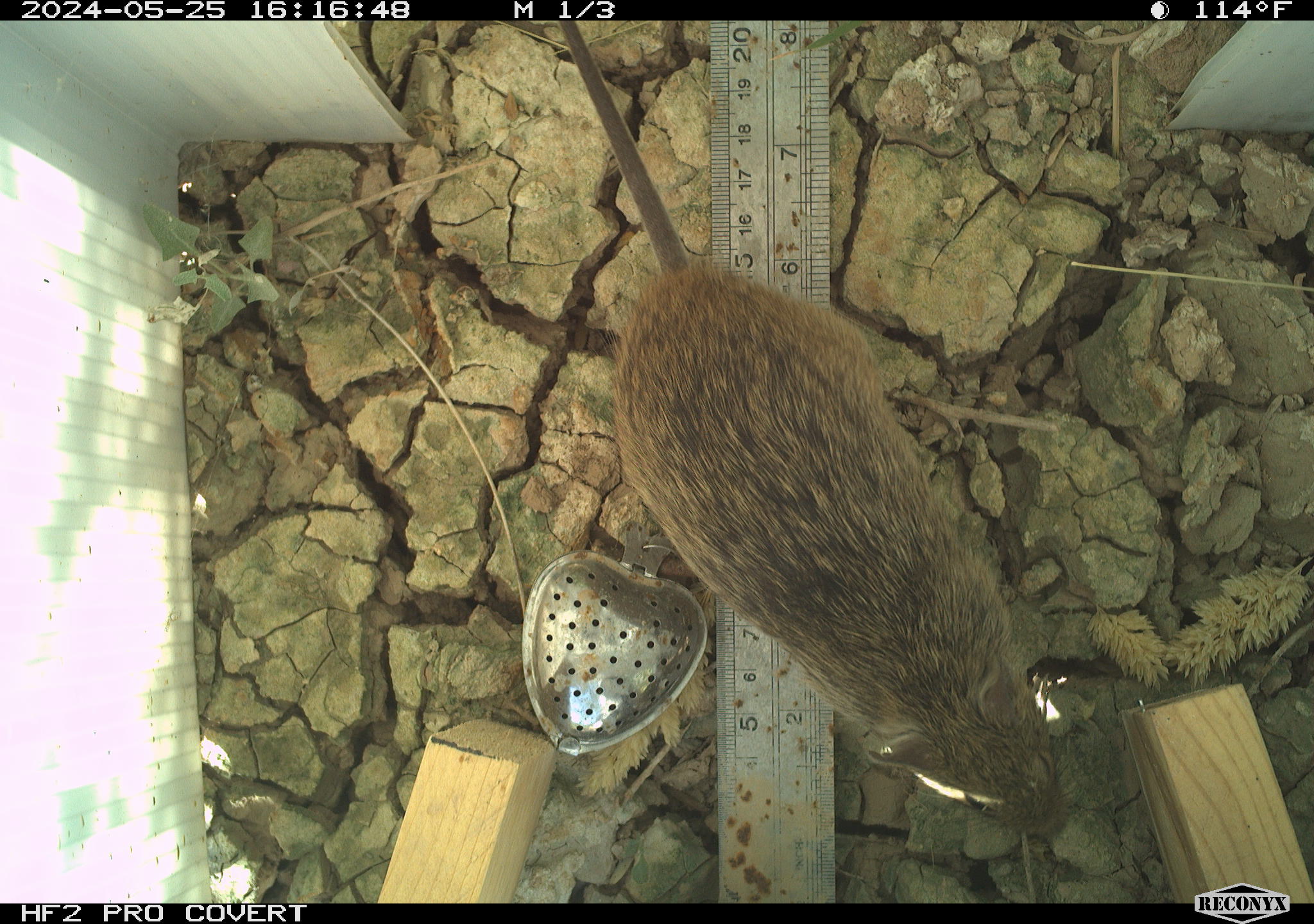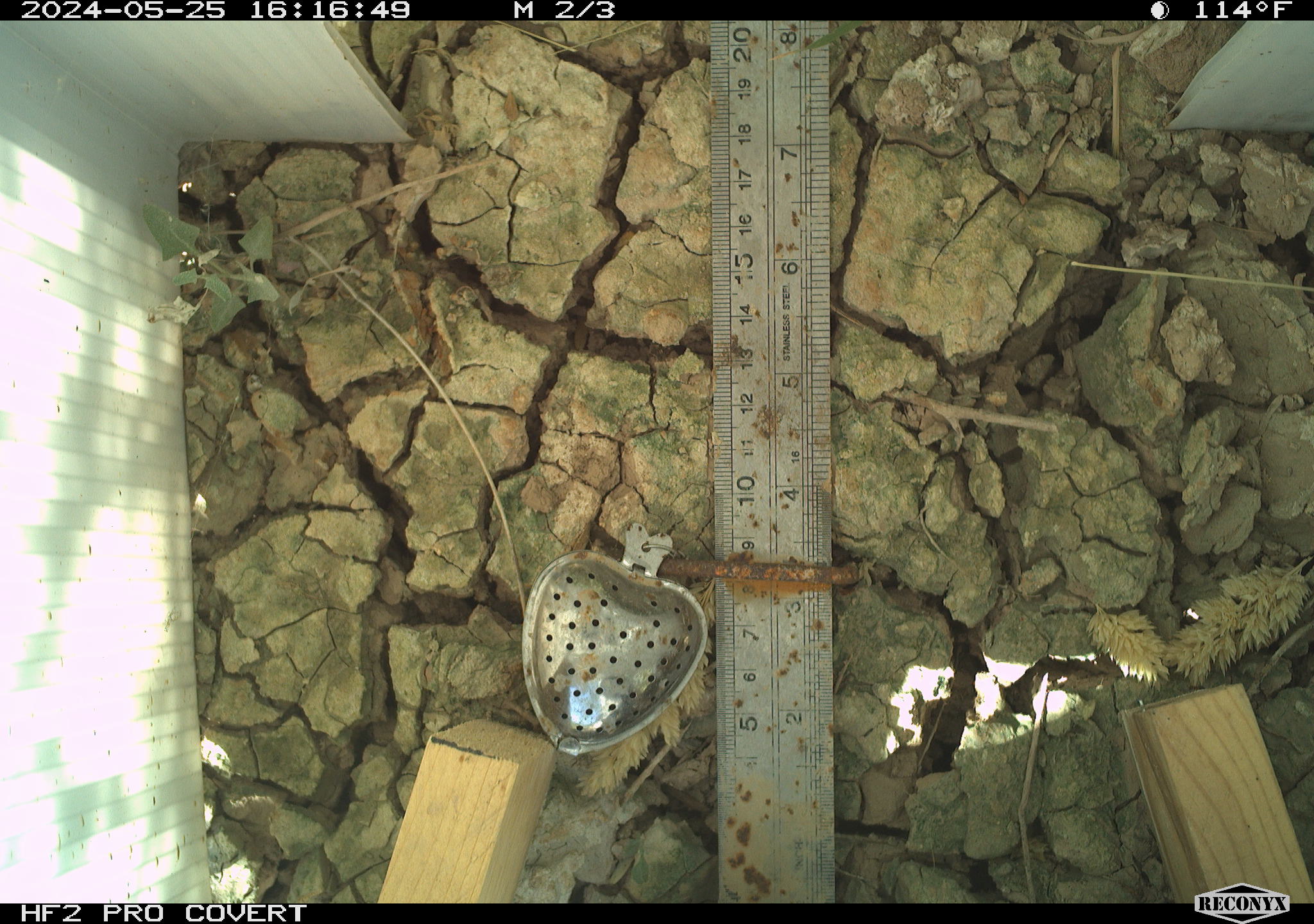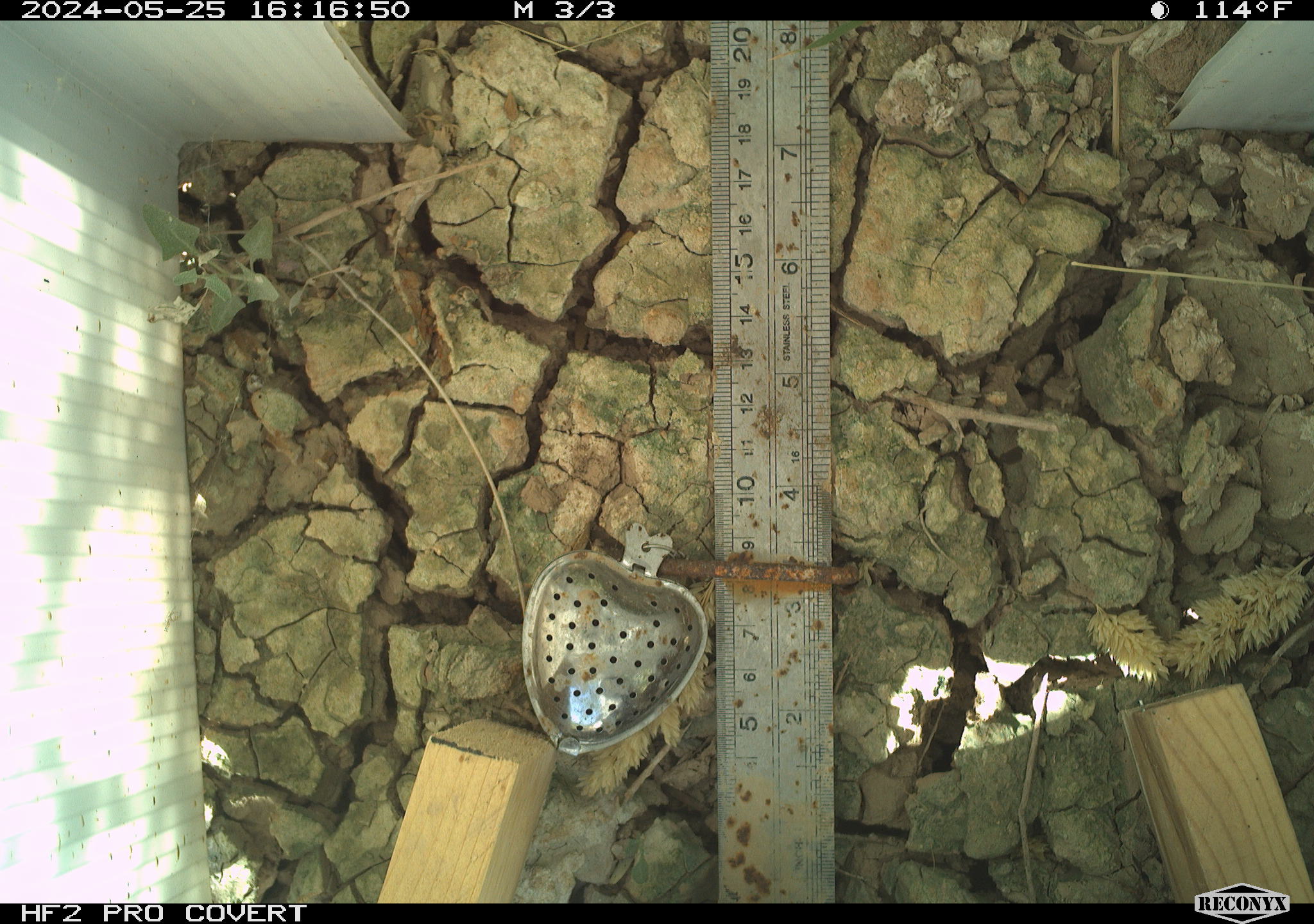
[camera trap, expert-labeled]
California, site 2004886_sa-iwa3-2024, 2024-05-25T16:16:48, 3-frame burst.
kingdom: Animalia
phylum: Chordata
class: Mammalia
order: Rodentia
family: Cricetidae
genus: Sigmodon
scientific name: Sigmodon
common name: cotton rat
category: sigmodon species